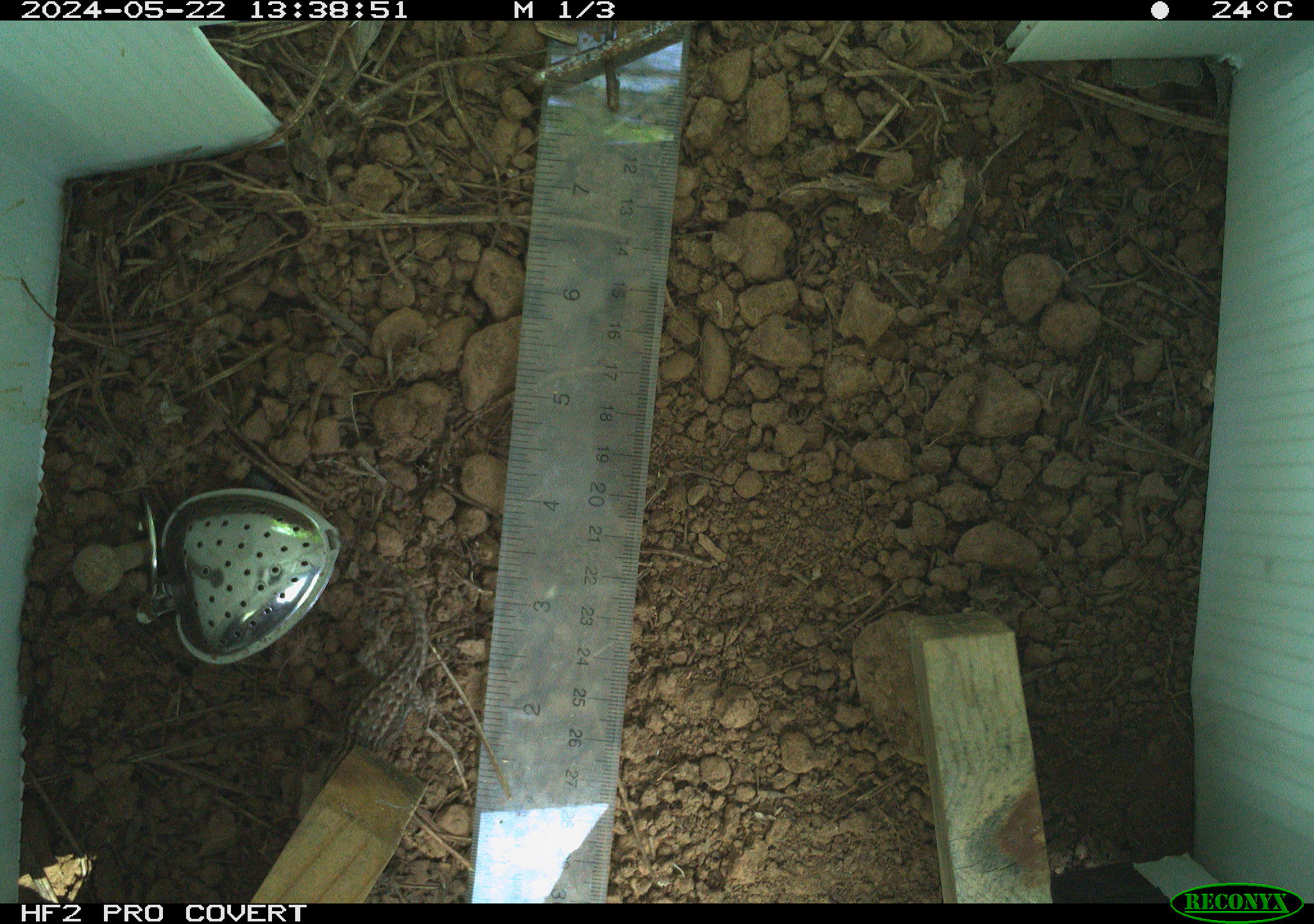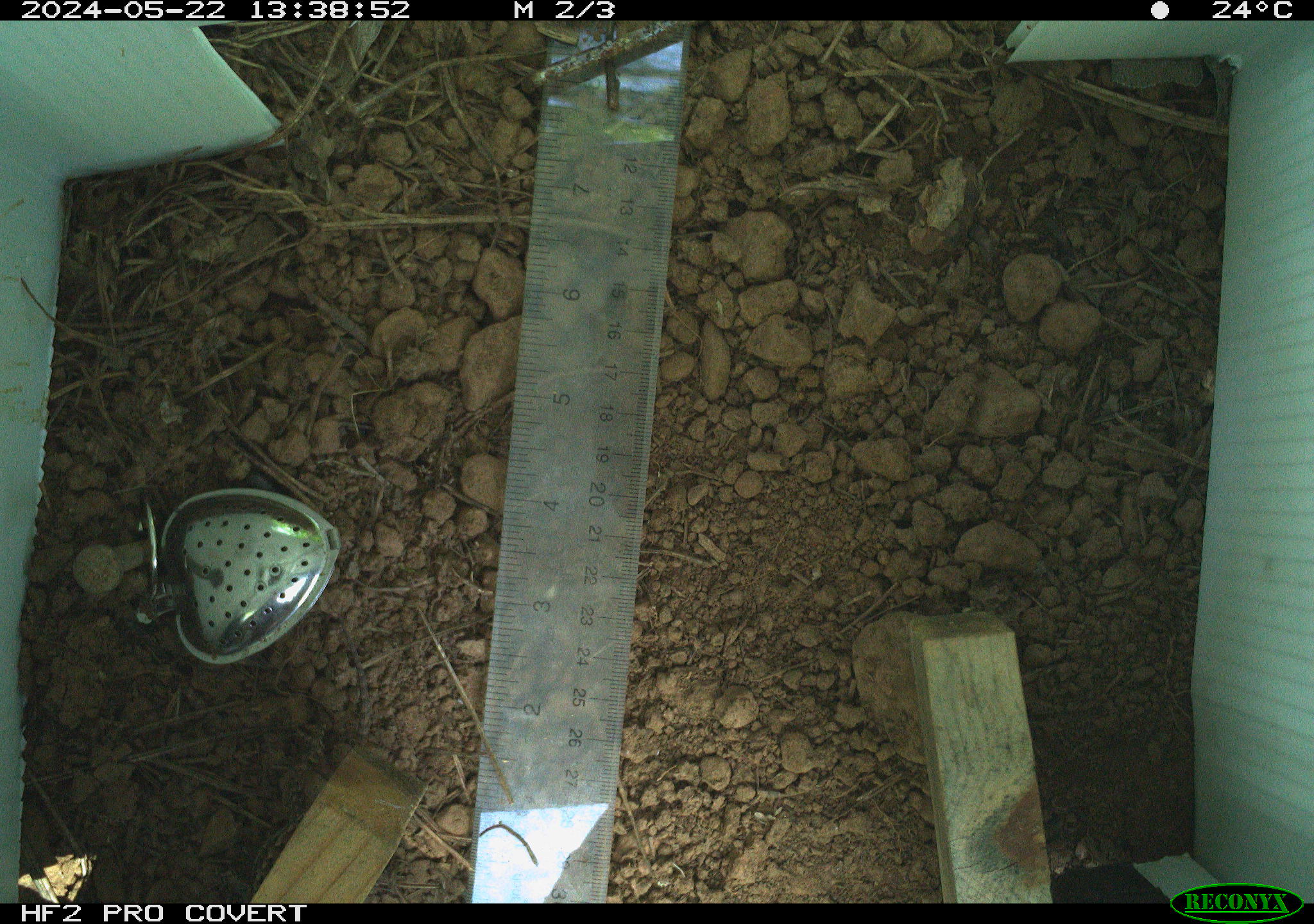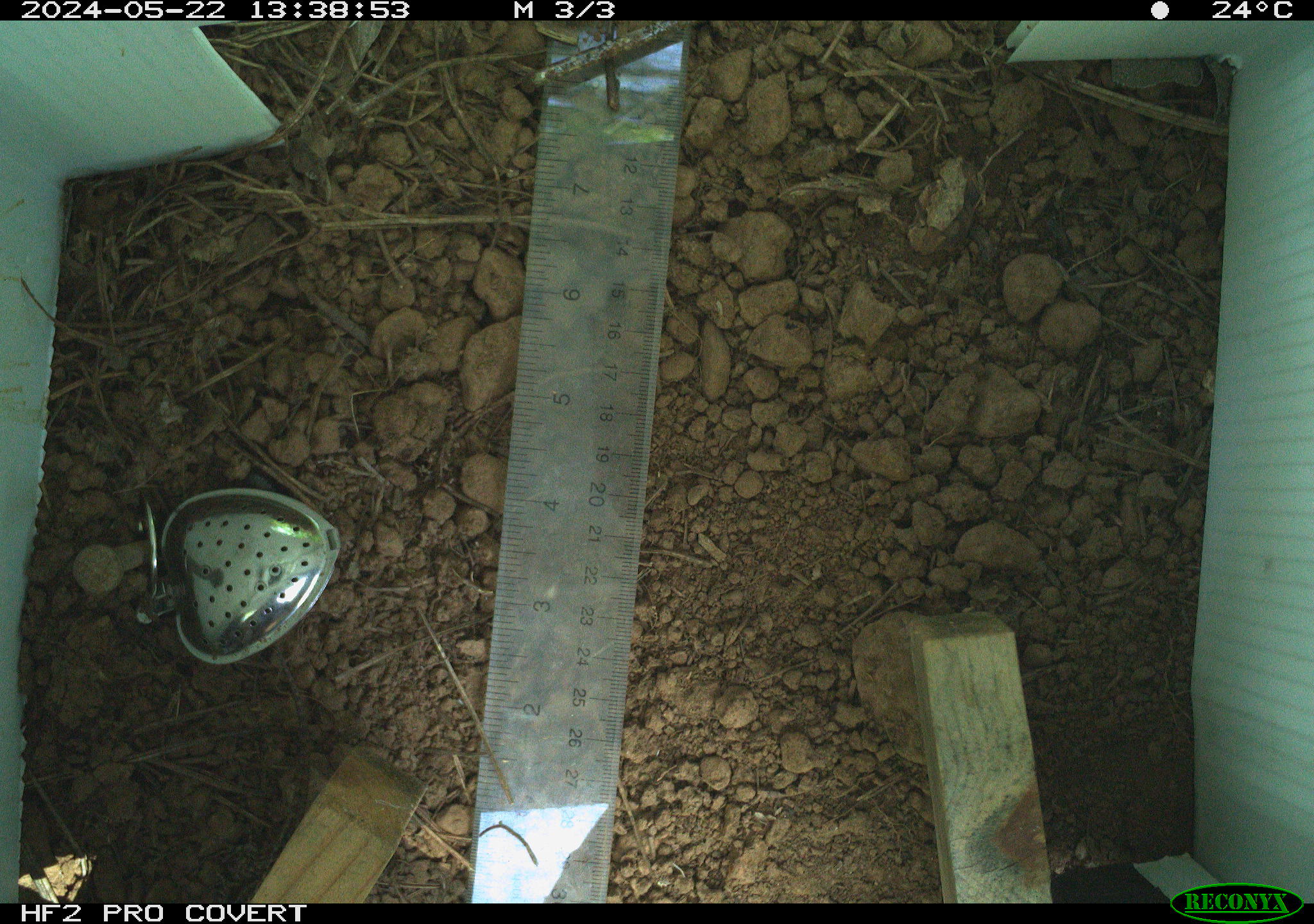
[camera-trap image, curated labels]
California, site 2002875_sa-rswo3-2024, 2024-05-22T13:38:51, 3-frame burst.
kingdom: Animalia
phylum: Chordata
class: Reptilia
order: Squamata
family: Phrynosomatidae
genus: Sceloporus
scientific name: Sceloporus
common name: spiny lizards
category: sceloporus species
Sceloporus species (spiny lizards) (Sceloporus).